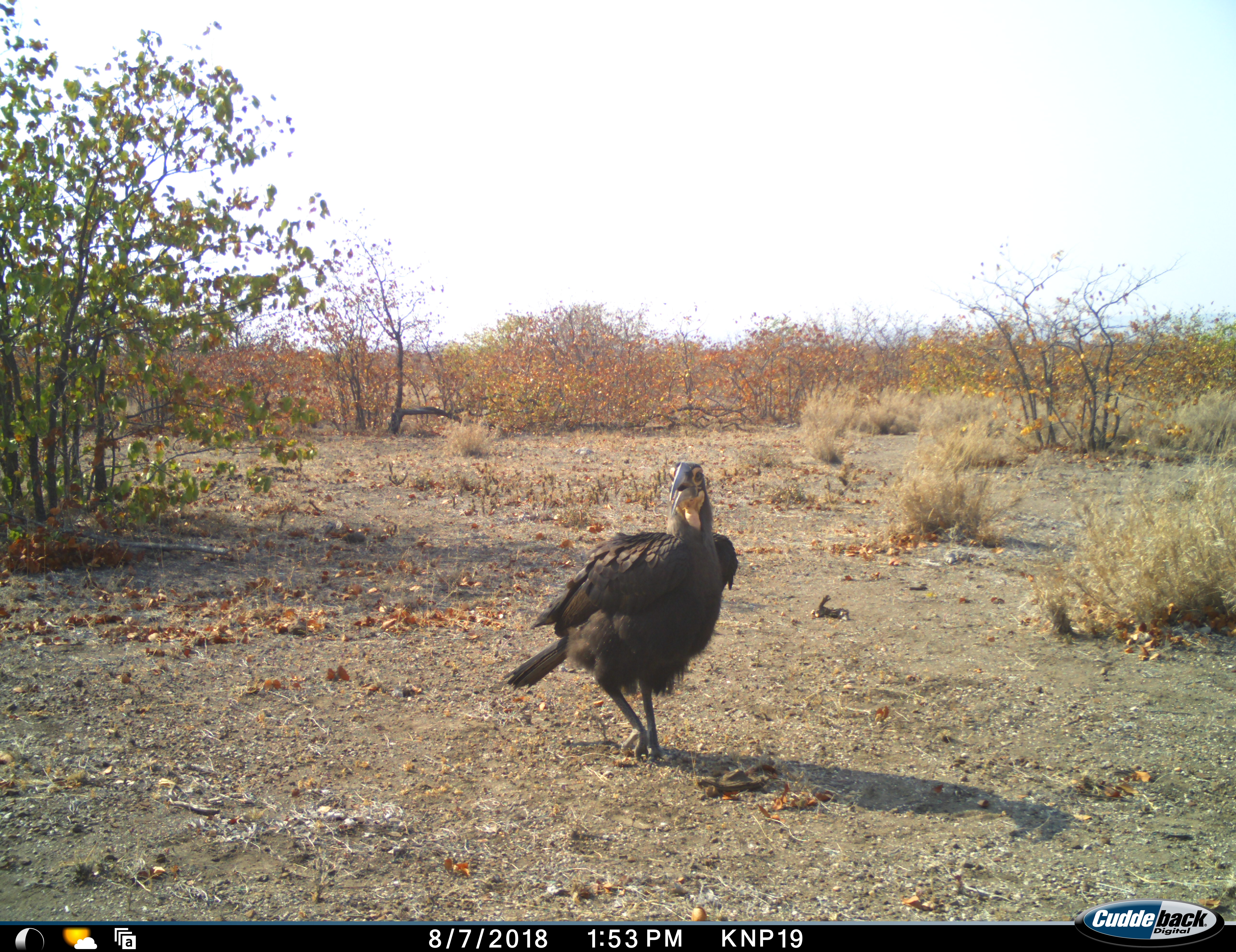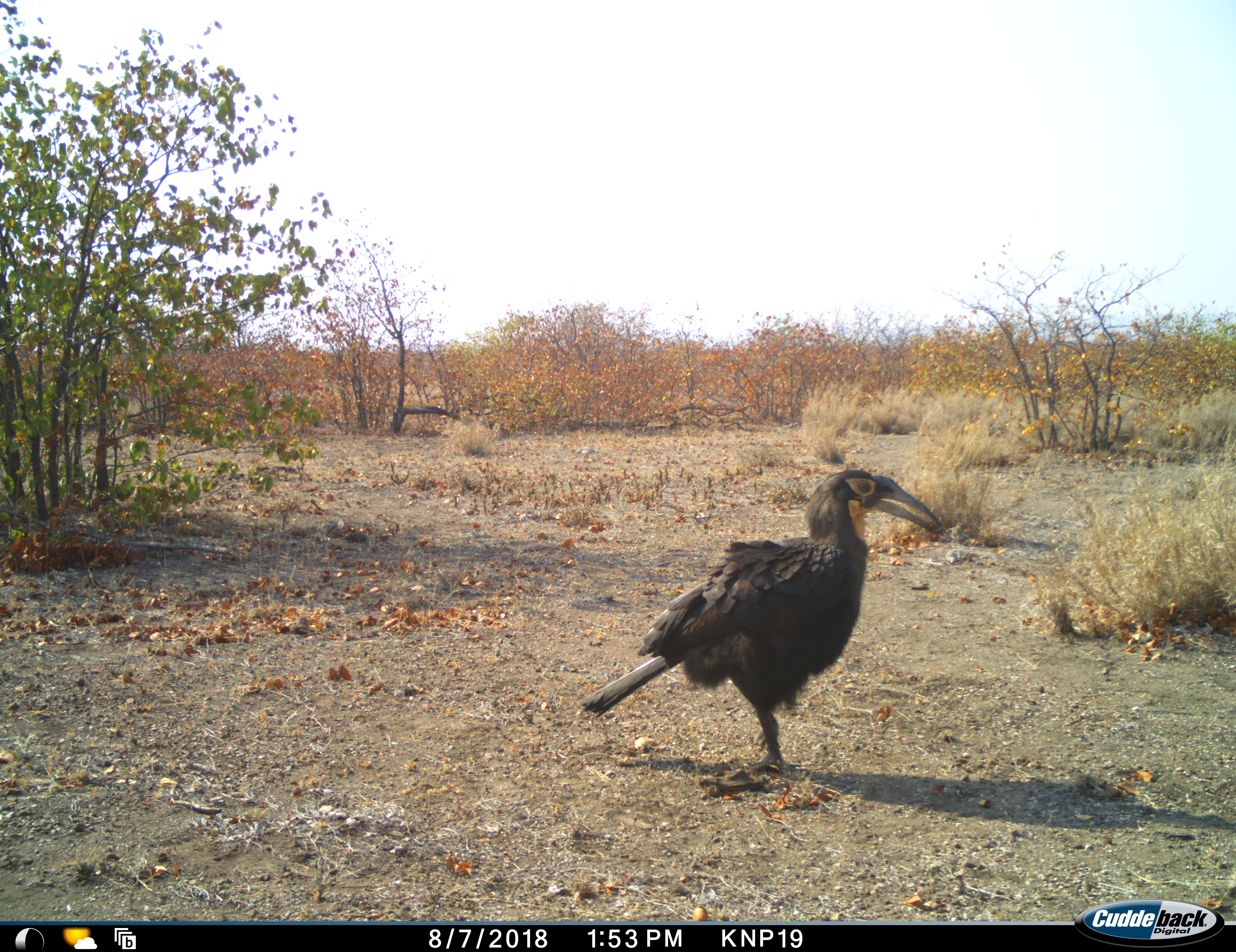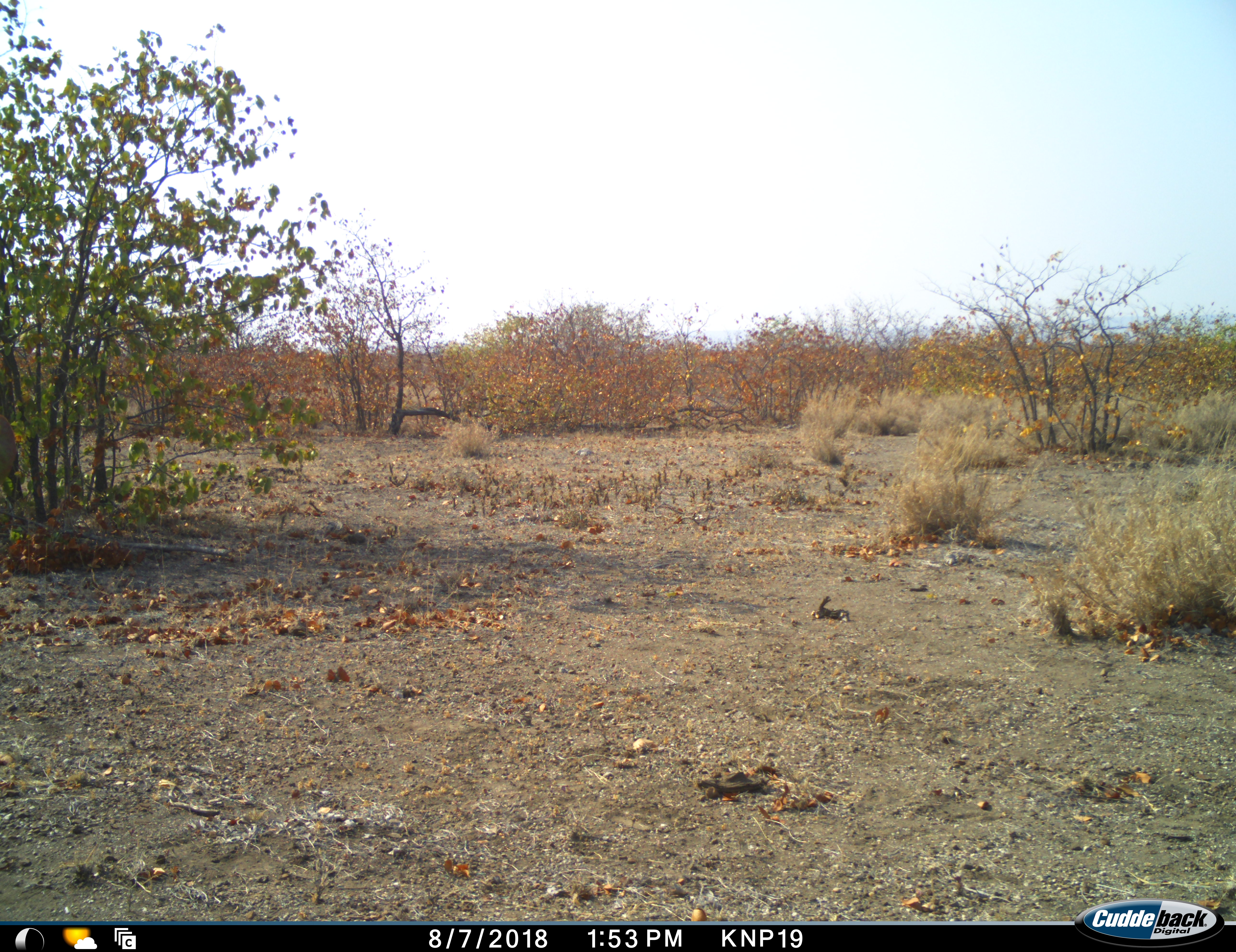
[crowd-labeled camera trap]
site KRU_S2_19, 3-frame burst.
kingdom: Animalia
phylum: Chordata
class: Aves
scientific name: Aves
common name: bird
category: birdother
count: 1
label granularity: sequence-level